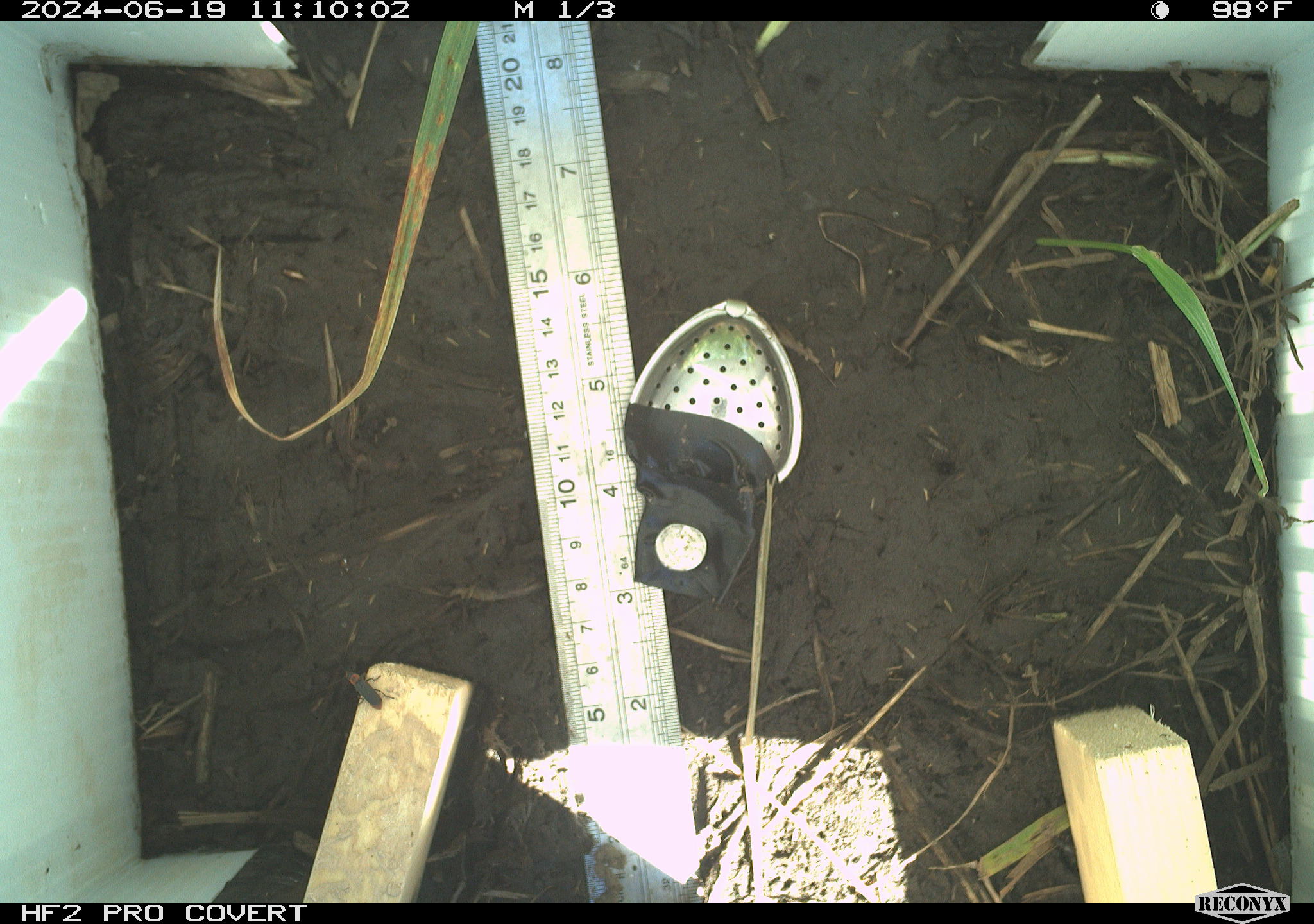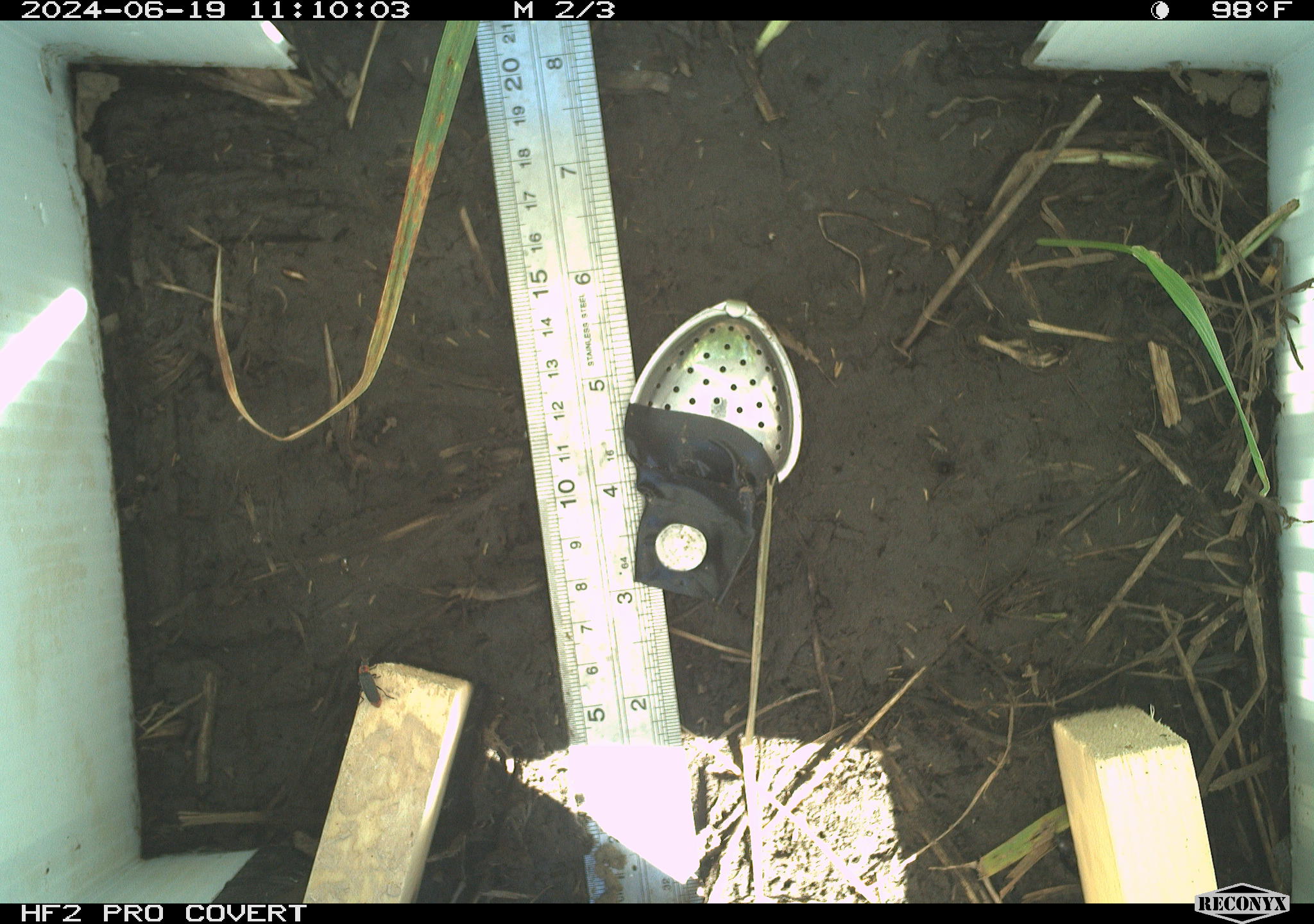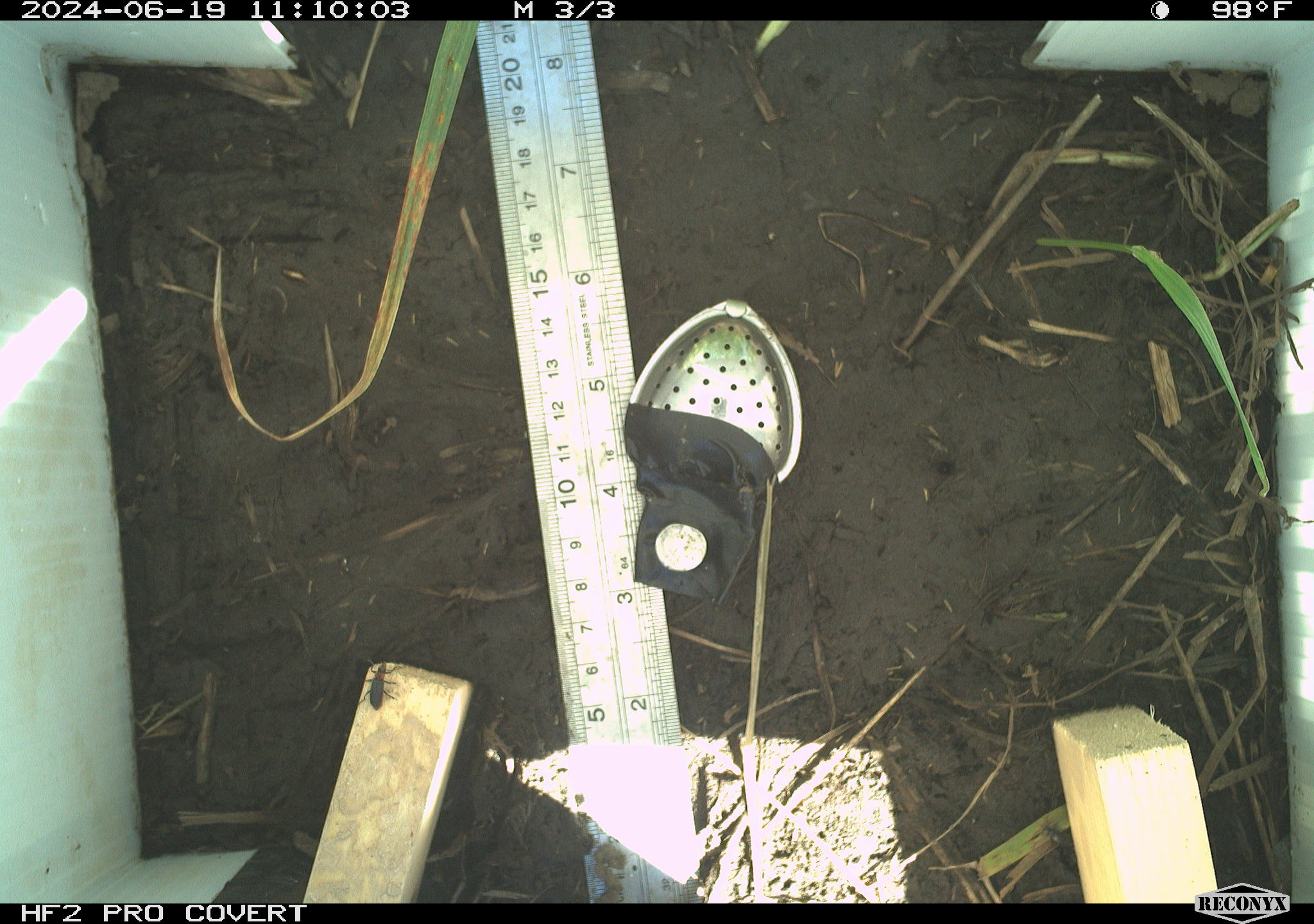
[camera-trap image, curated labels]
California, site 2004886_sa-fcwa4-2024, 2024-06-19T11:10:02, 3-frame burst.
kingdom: Animalia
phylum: Arthropoda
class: Insecta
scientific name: Insecta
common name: insect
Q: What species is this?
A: Insect (Insecta).